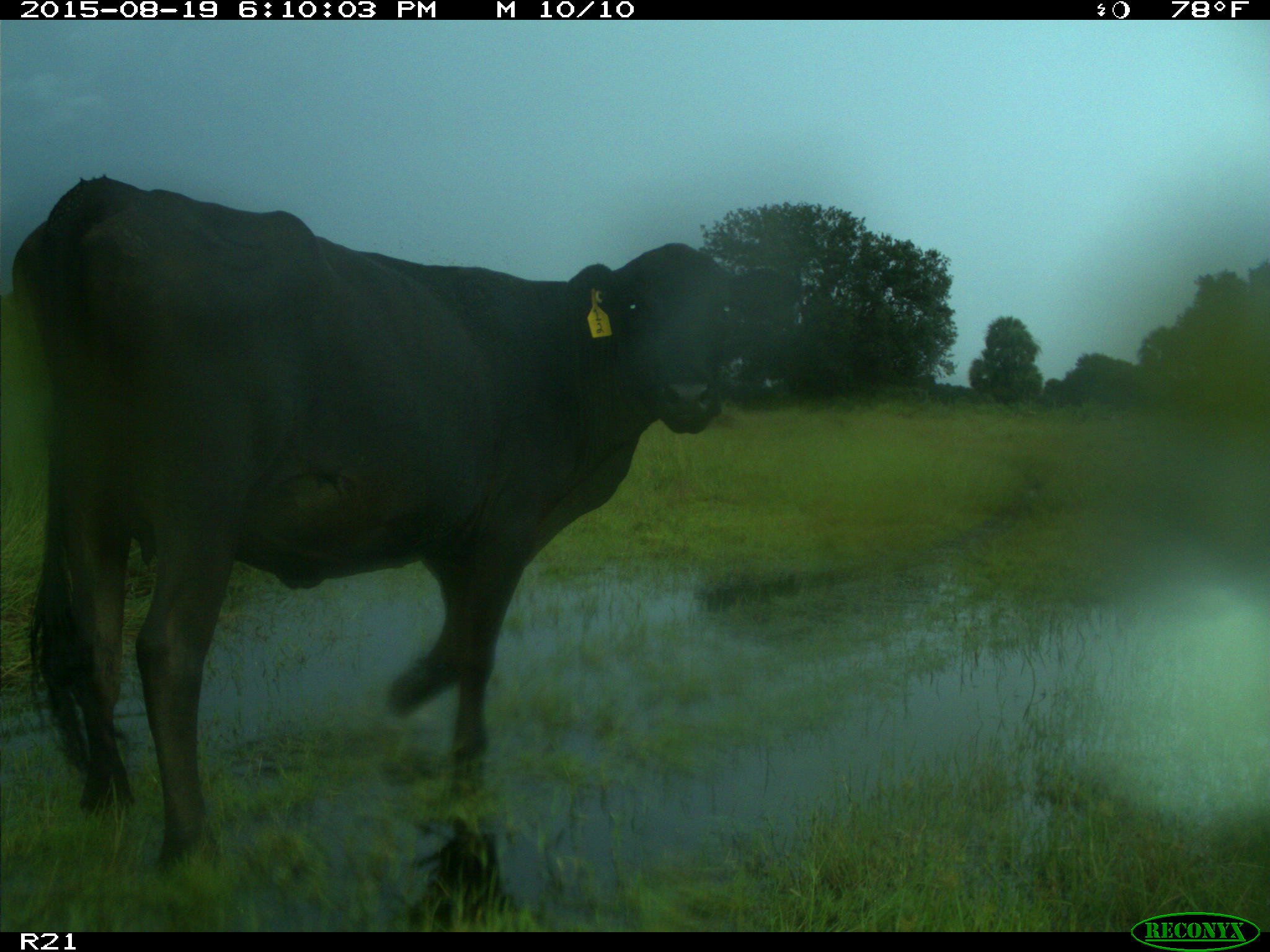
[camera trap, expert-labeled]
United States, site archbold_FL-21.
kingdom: Animalia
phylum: Chordata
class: Mammalia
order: Artiodactyla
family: Bovidae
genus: Bos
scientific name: Bos taurus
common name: domestic cow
Bos taurus (domestic cow).